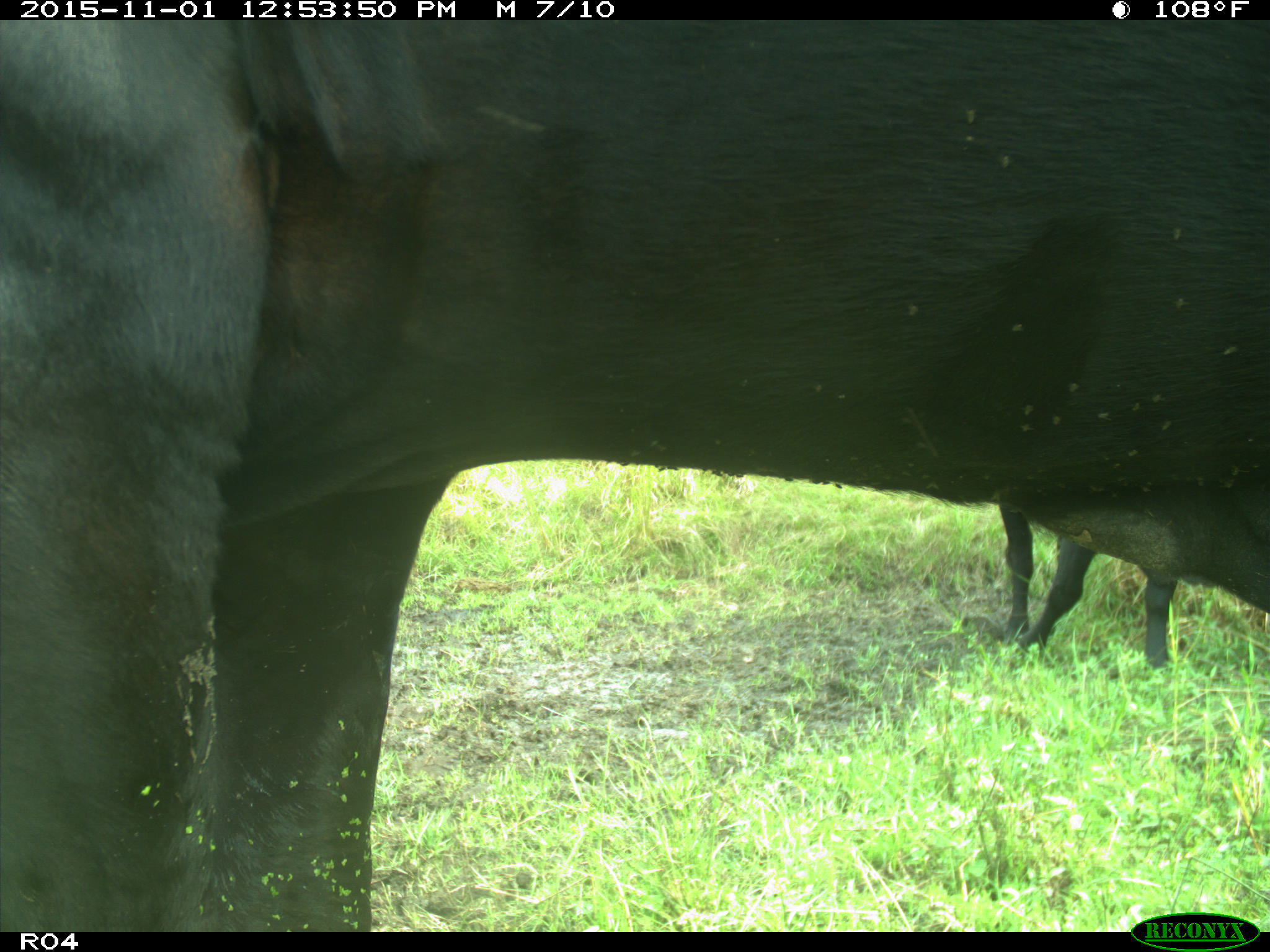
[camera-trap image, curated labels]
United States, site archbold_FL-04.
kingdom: Animalia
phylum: Chordata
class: Mammalia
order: Artiodactyla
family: Bovidae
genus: Bos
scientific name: Bos taurus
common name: domestic cow